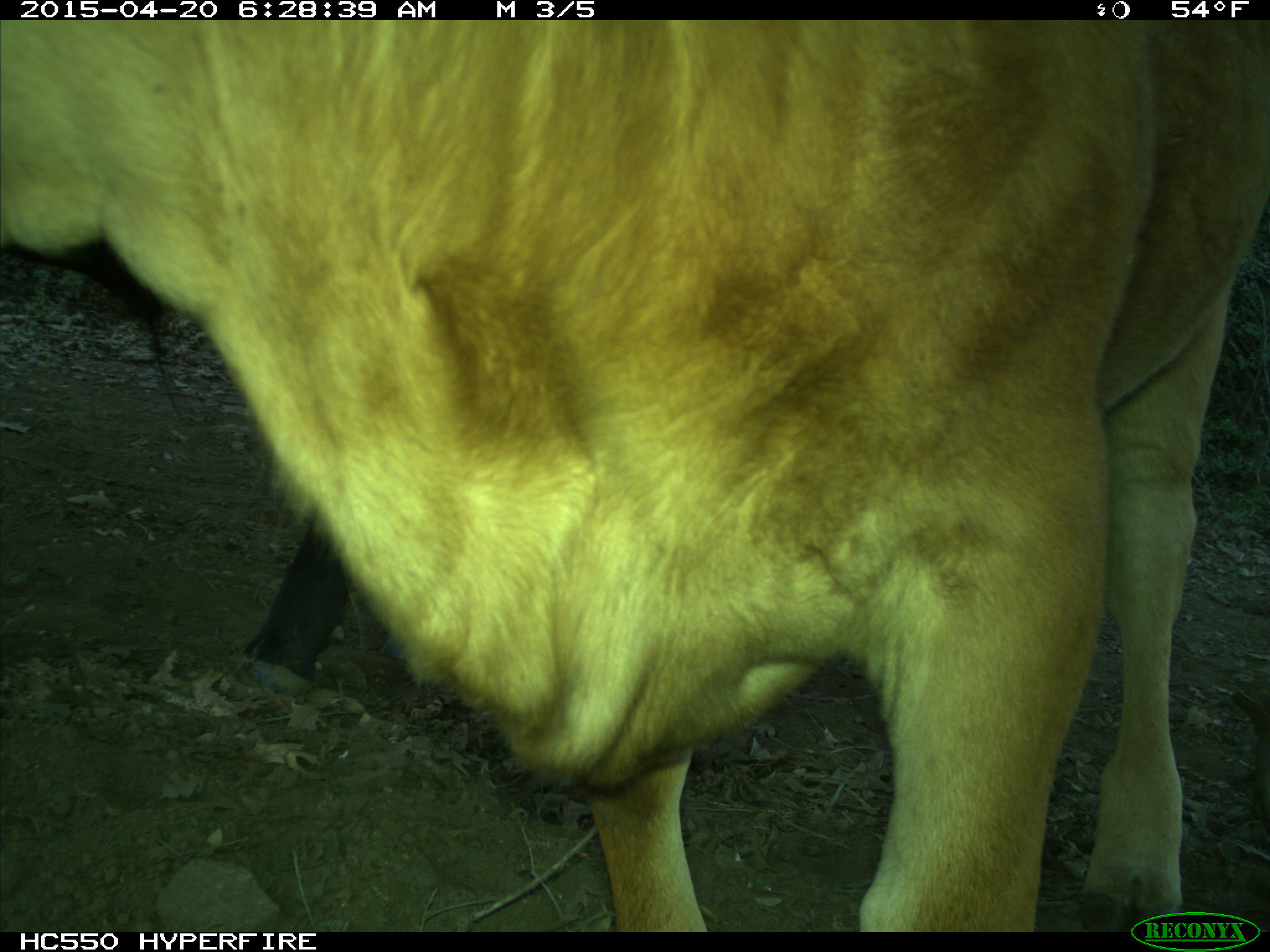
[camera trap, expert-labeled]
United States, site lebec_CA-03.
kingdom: Animalia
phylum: Chordata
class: Mammalia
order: Artiodactyla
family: Bovidae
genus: Bos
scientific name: Bos taurus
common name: domestic cow